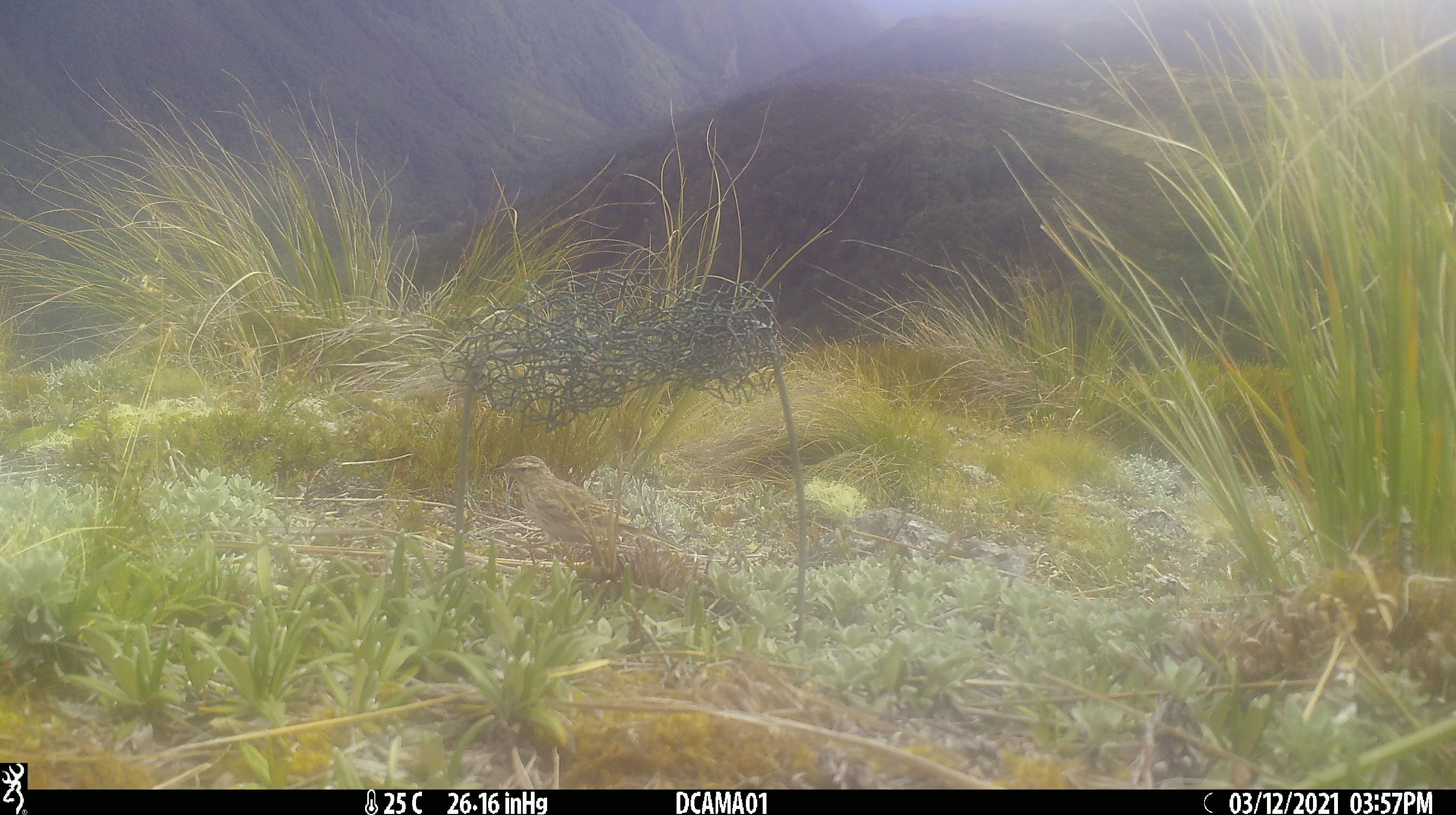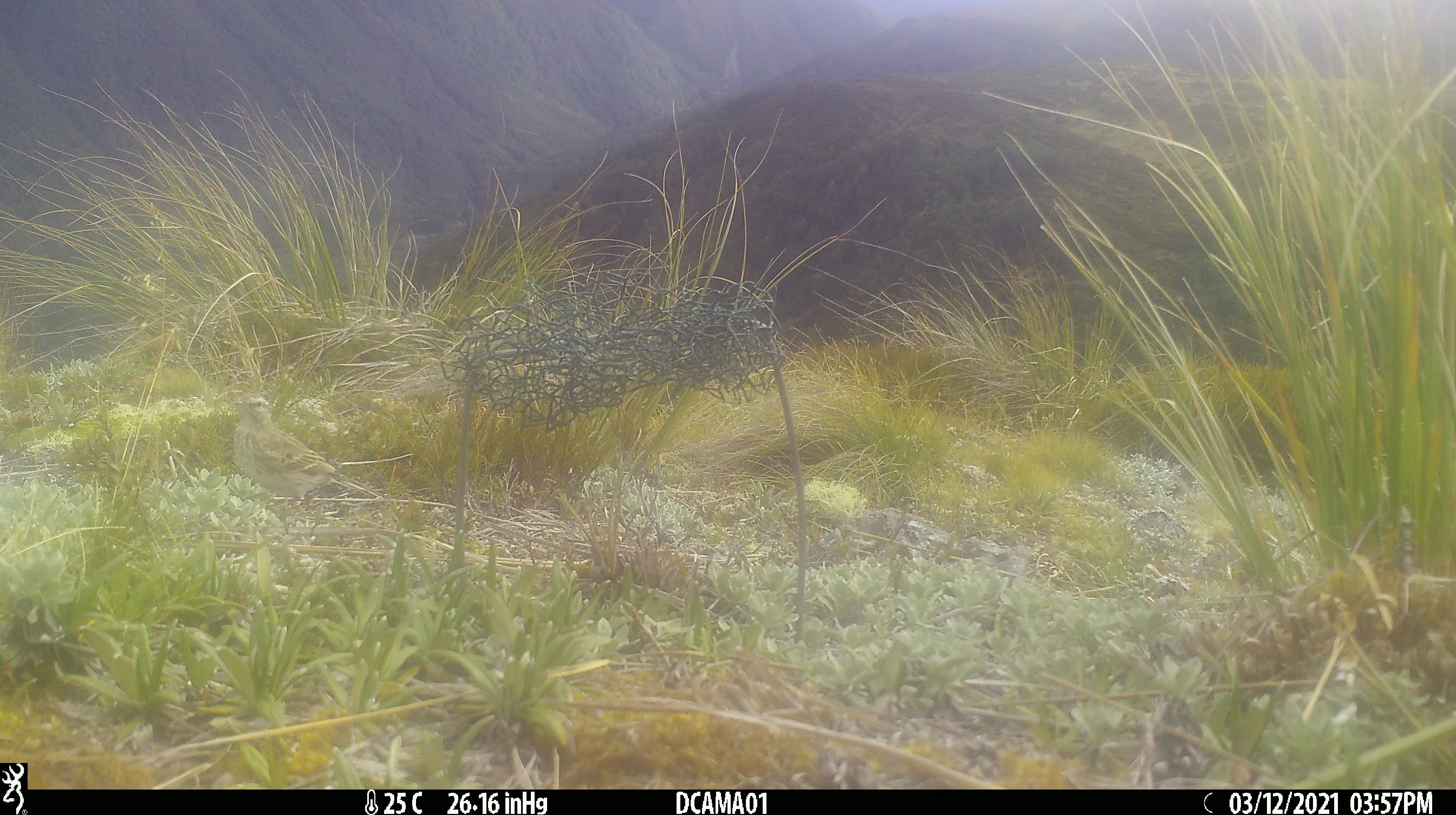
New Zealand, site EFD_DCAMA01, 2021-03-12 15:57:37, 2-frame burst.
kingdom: Animalia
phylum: Chordata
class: Aves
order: Passeriformes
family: Motacillidae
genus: Anthus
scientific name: Anthus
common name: pipit